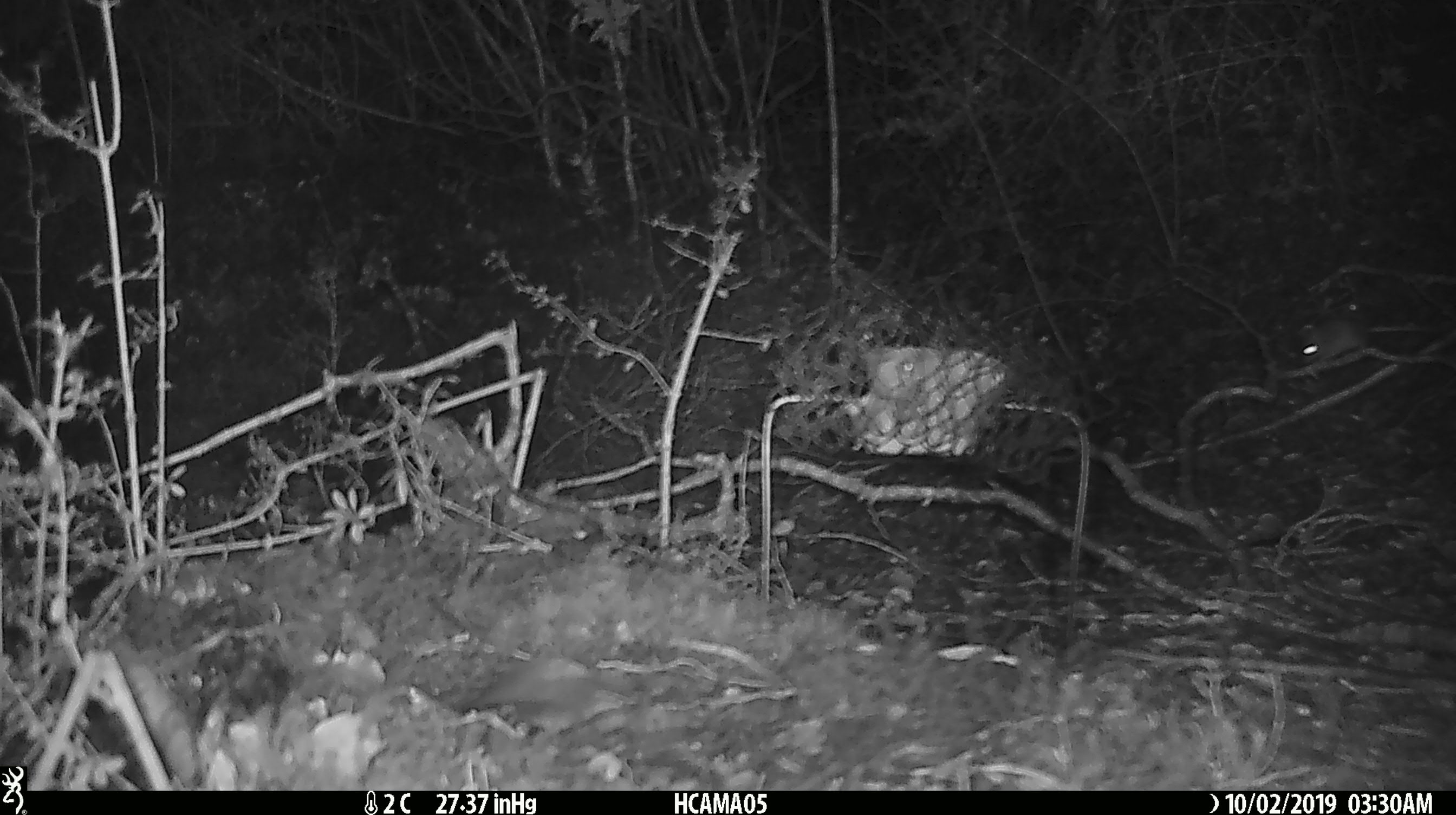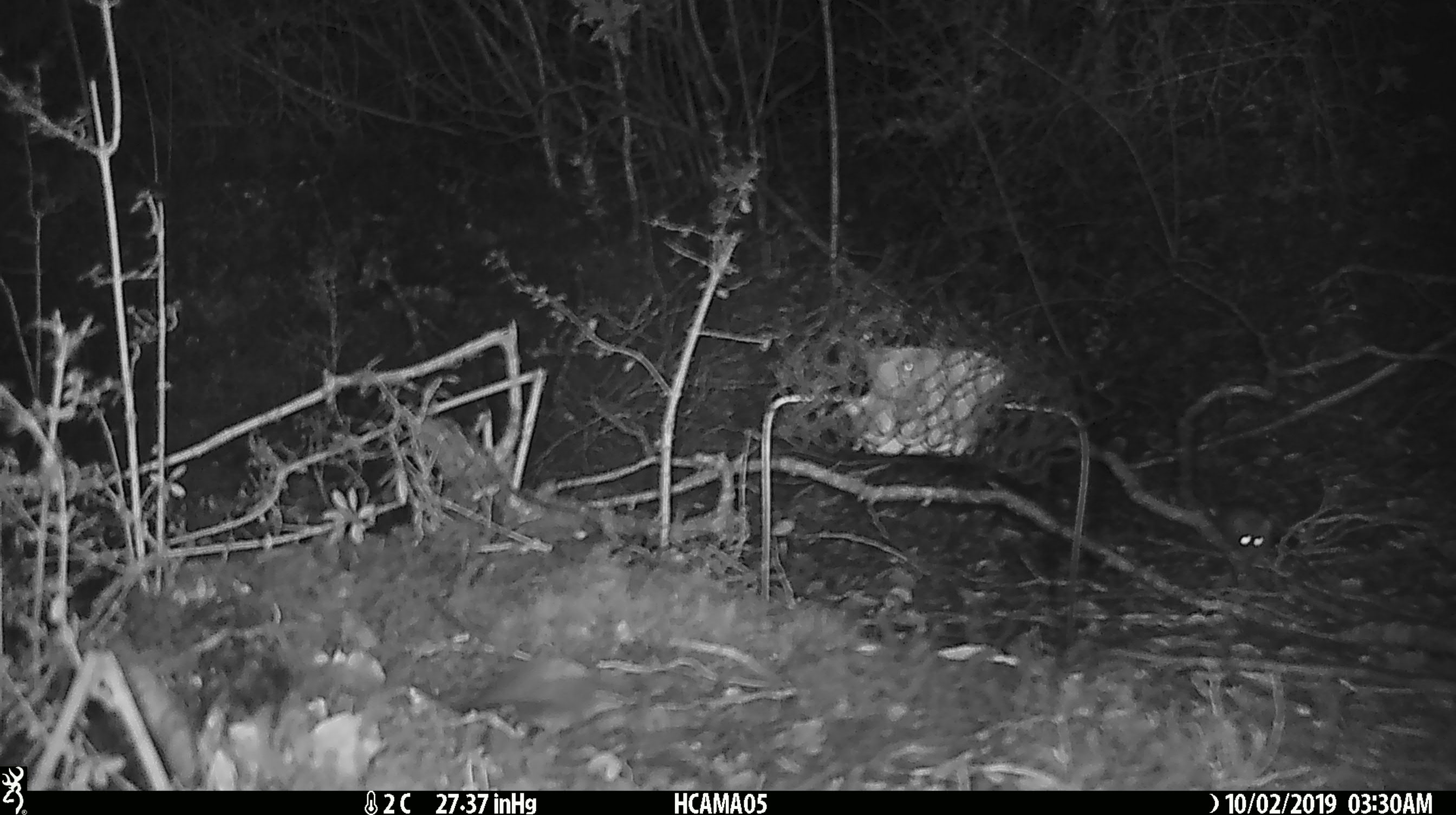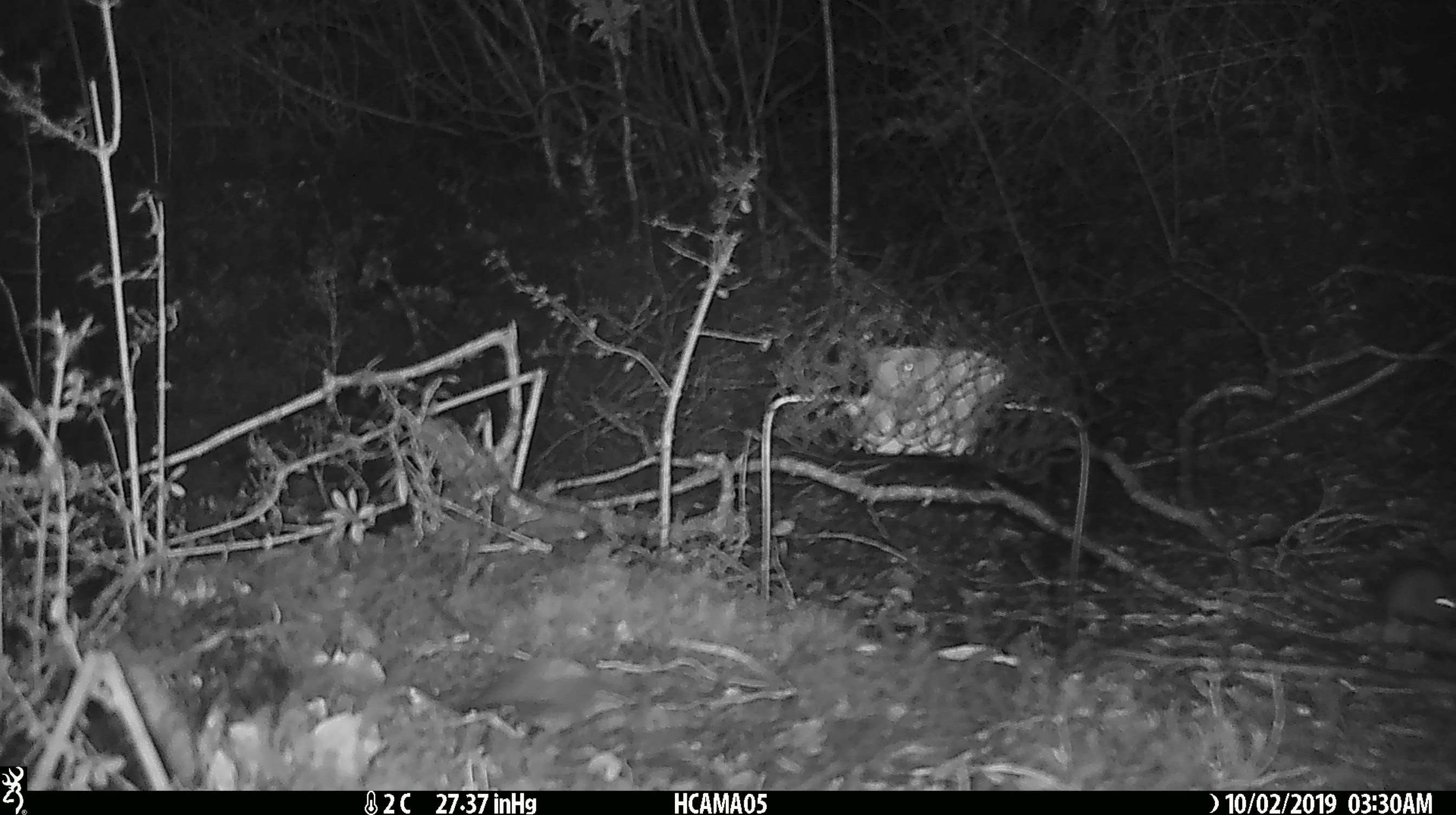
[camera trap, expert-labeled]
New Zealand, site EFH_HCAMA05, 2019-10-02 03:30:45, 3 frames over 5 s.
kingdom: Animalia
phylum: Chordata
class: Mammalia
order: Rodentia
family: Muridae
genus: Mus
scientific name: Mus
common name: mouse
Mouse (Mus).